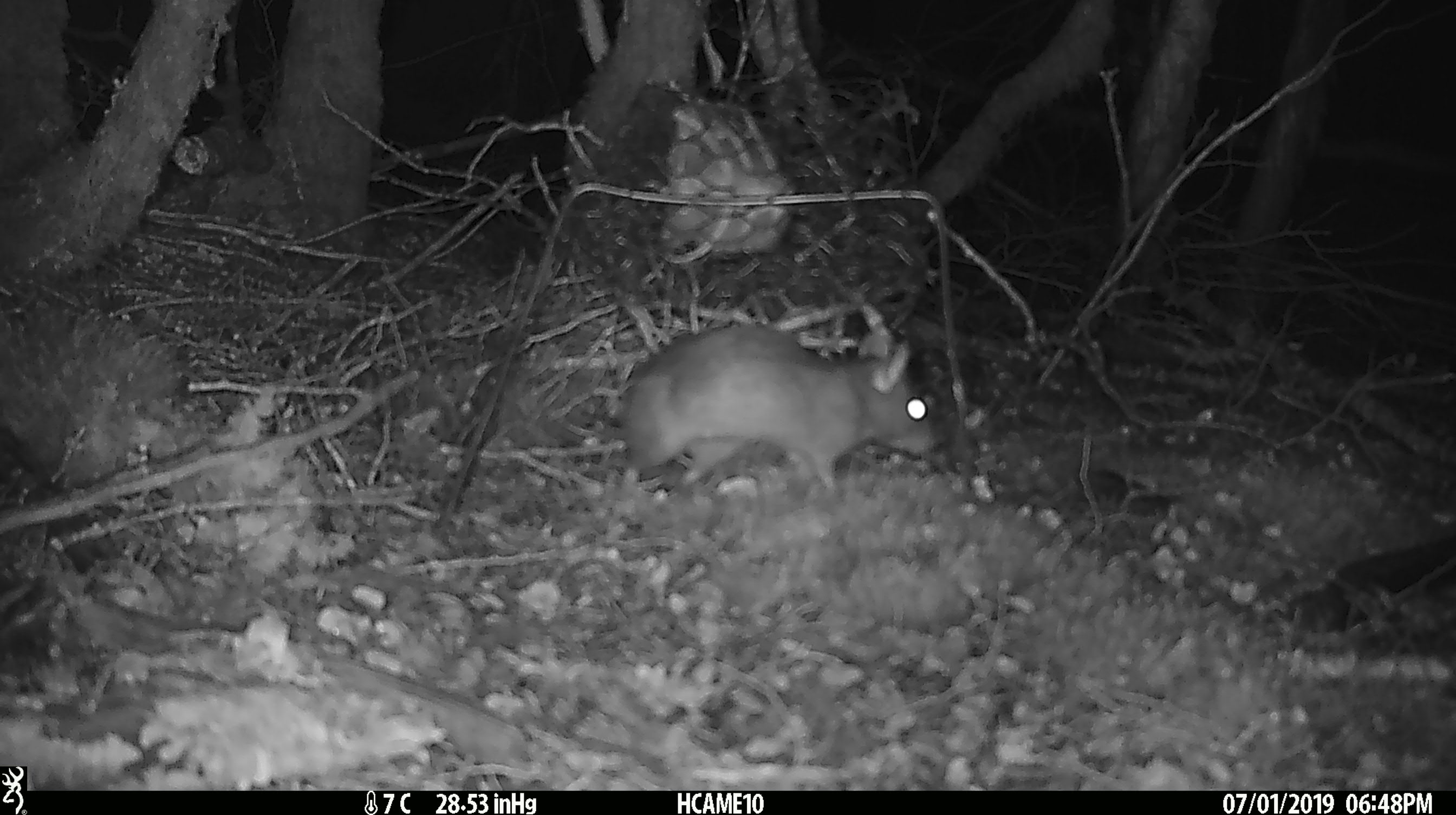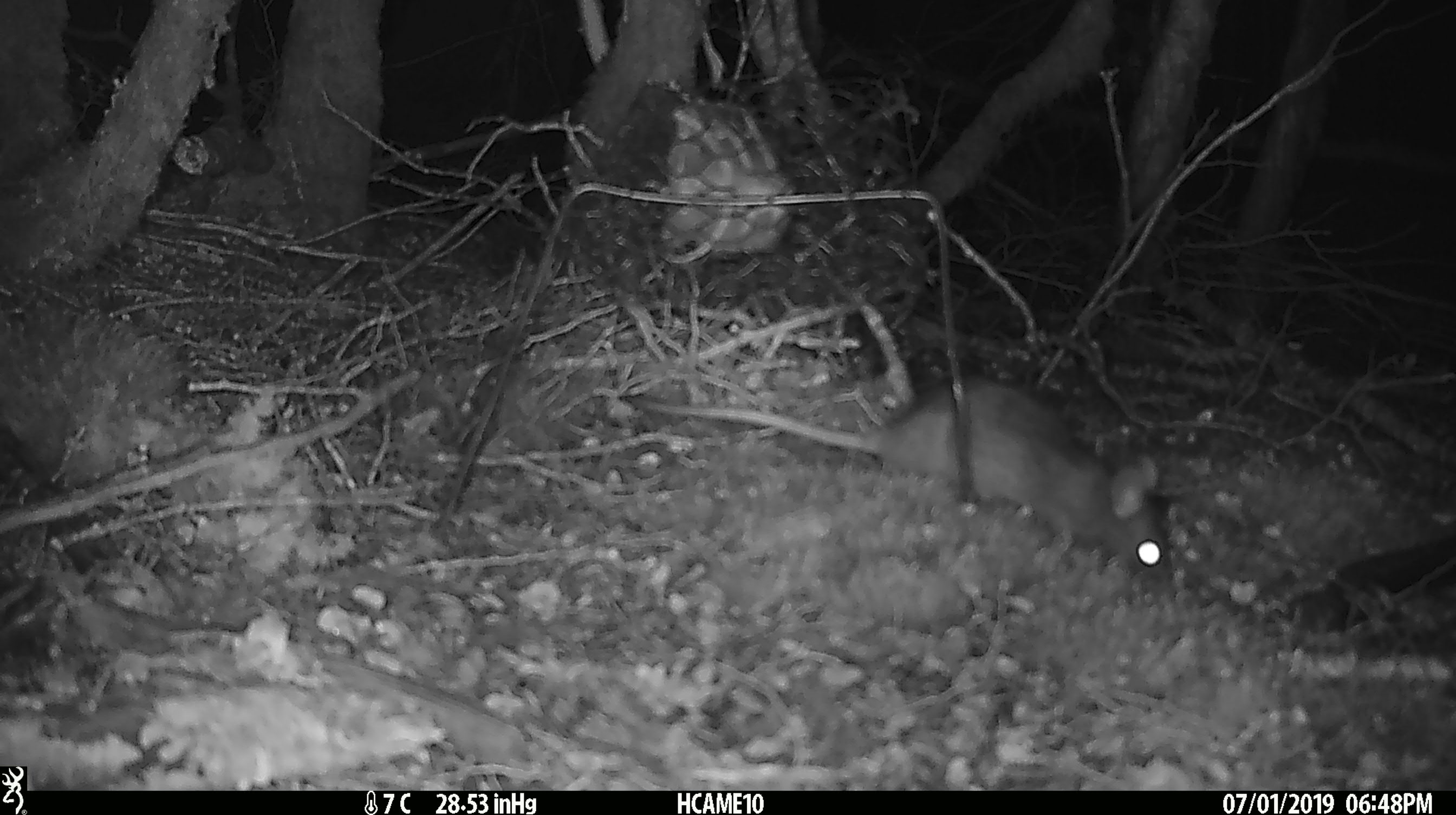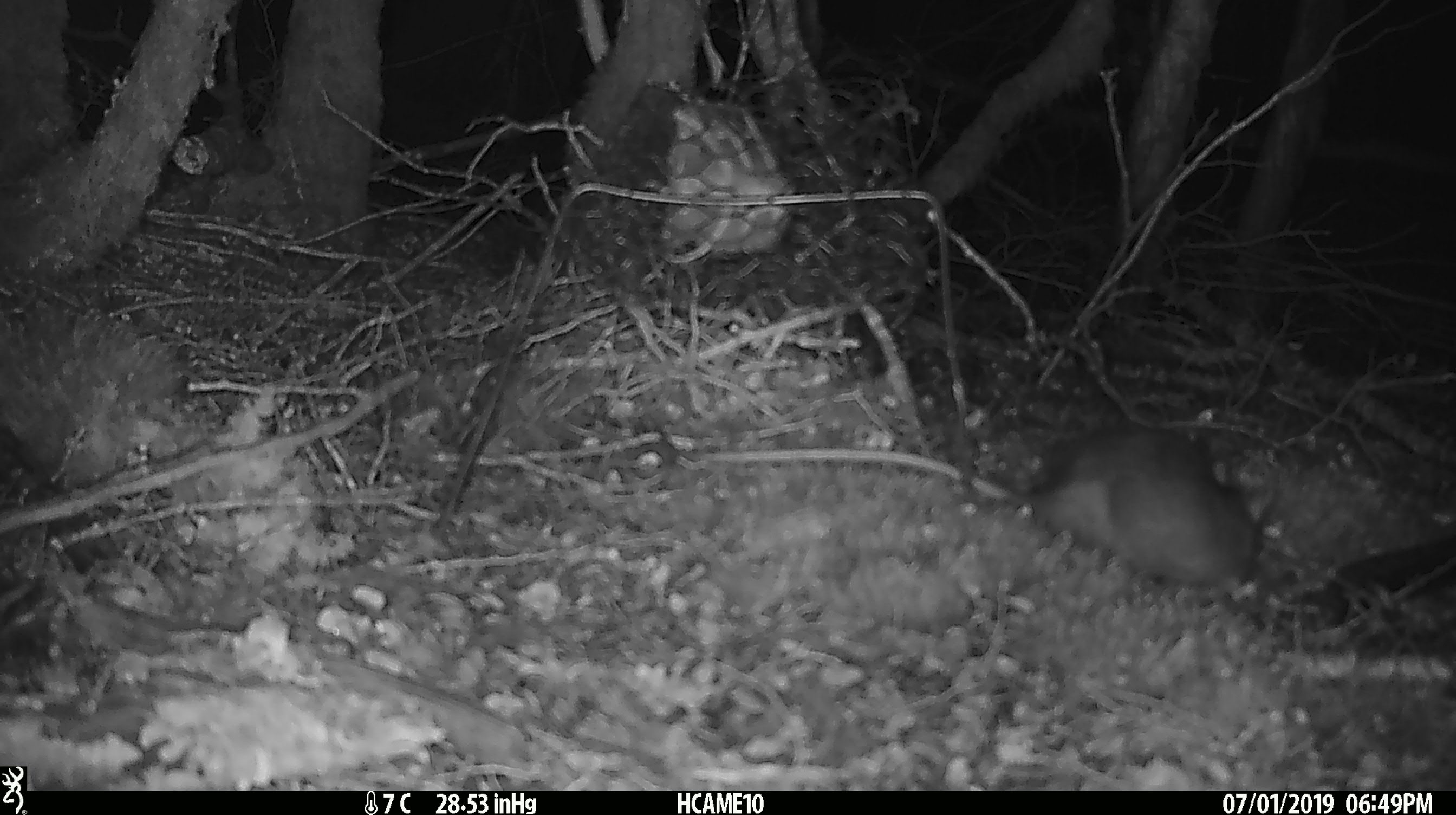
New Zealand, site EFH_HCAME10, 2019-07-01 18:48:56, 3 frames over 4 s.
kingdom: Animalia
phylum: Chordata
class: Mammalia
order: Rodentia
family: Muridae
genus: Rattus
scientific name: Rattus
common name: rat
Rat (Rattus).